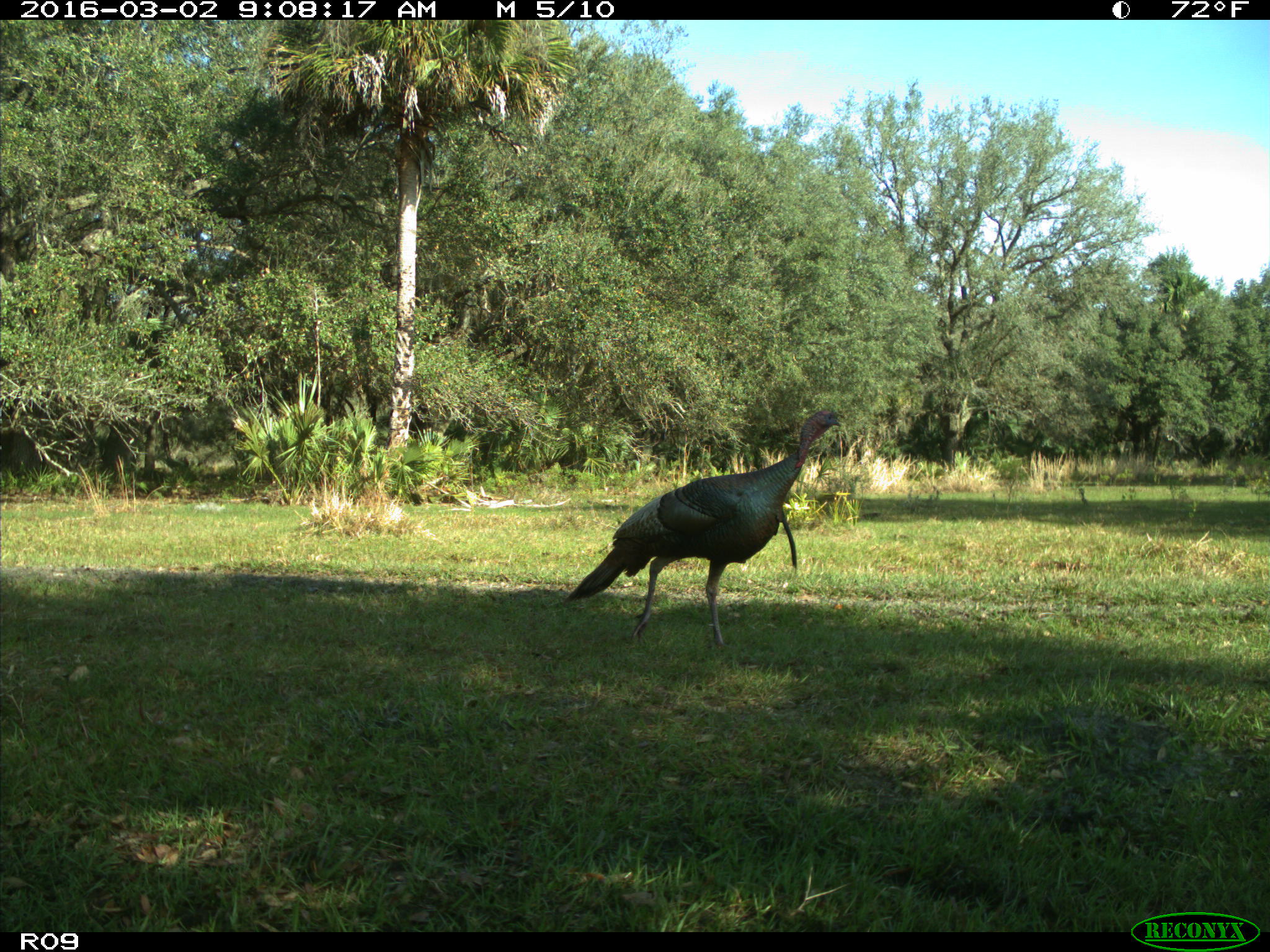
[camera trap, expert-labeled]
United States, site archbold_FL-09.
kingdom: Animalia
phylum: Chordata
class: Aves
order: Galliformes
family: Phasianidae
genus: Meleagris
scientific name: Meleagris gallopavo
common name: wild turkey